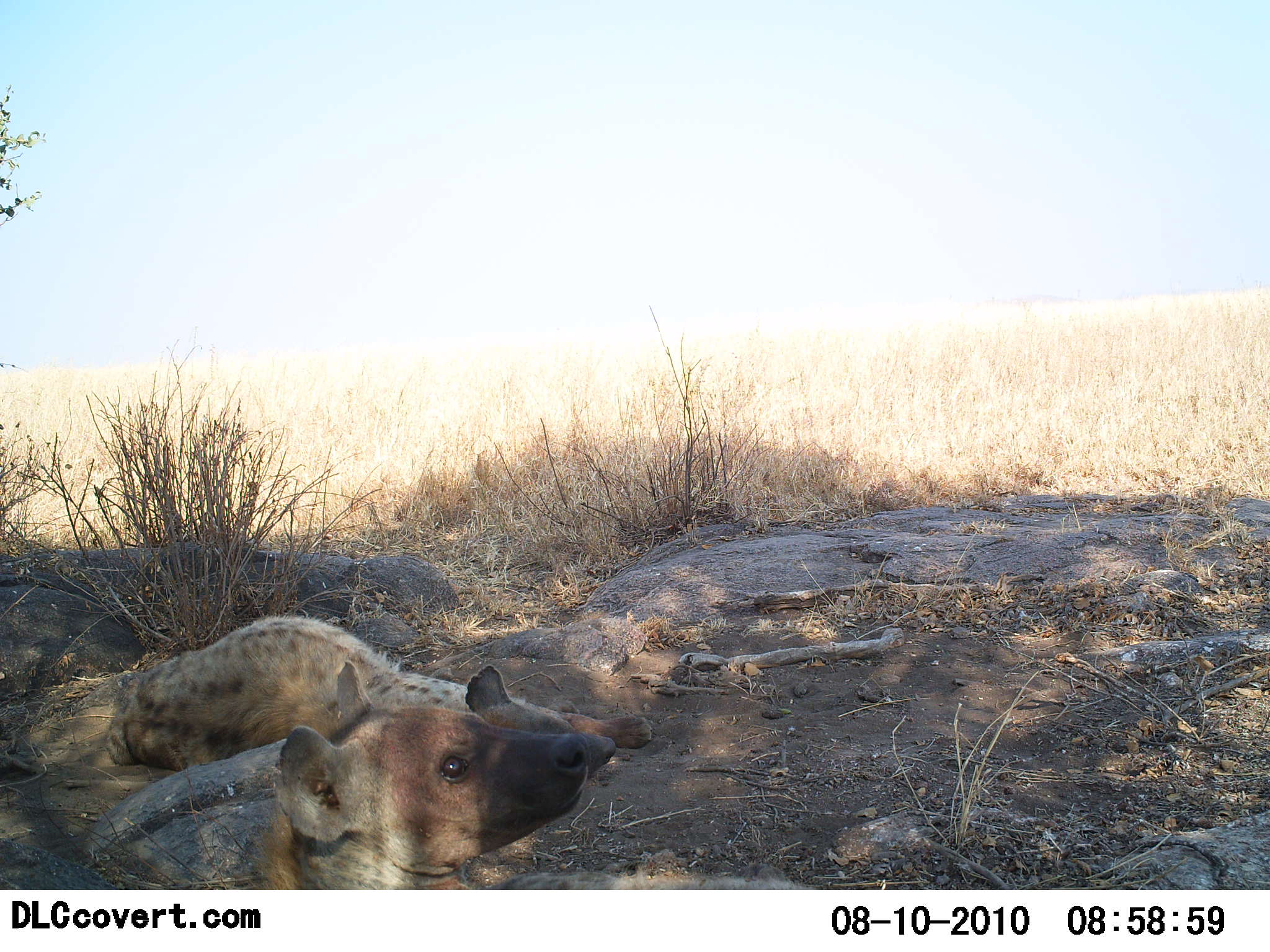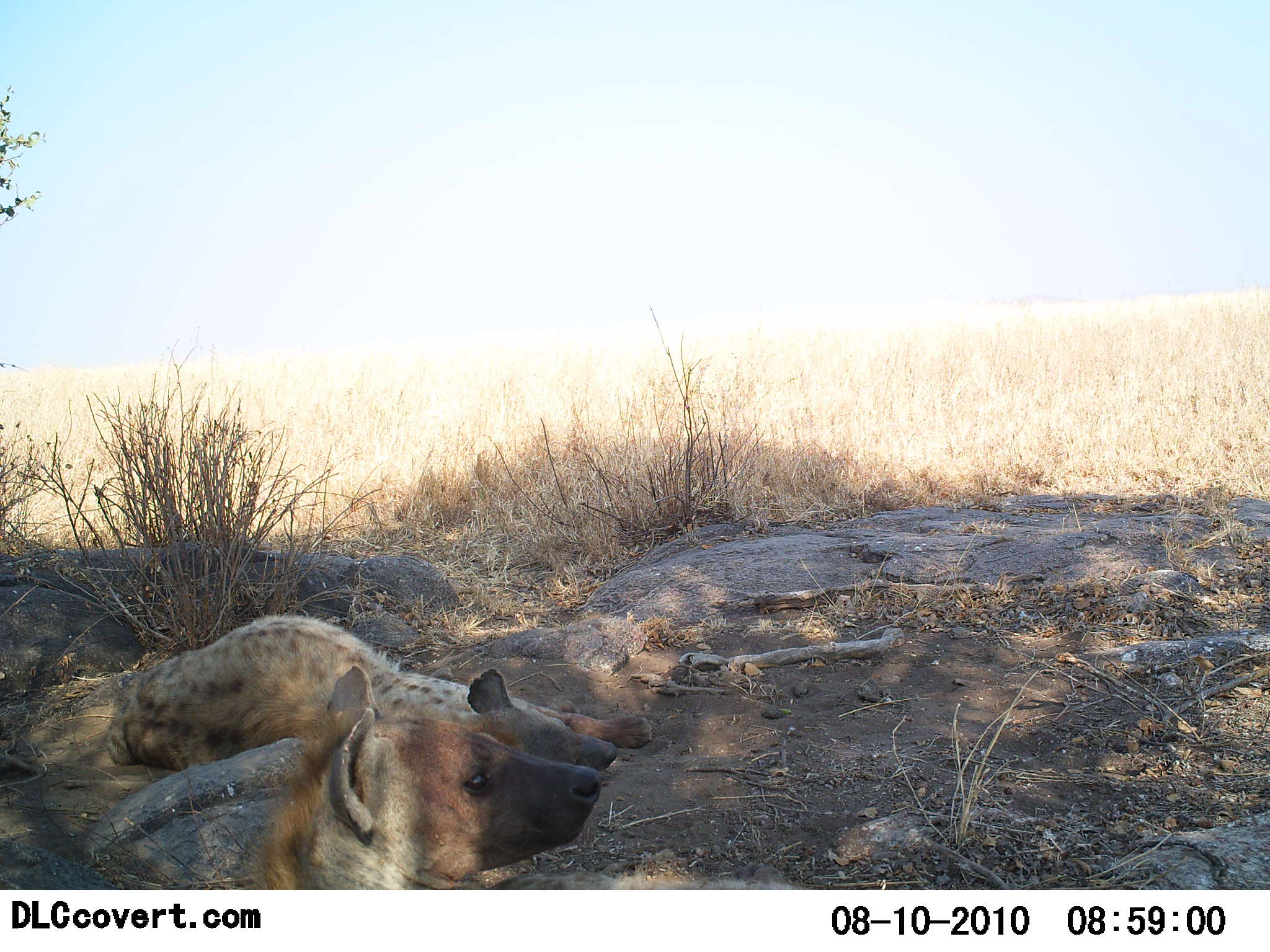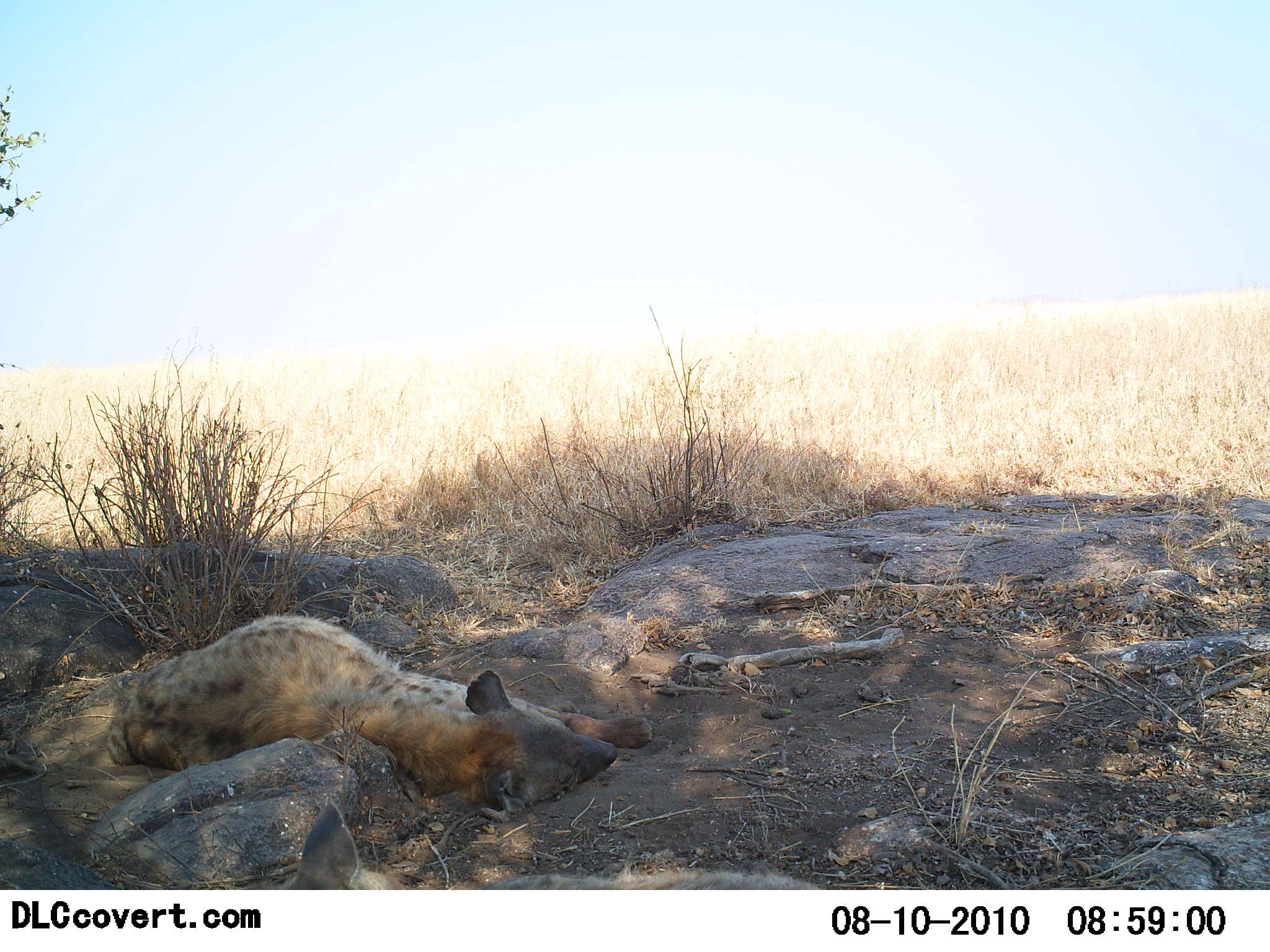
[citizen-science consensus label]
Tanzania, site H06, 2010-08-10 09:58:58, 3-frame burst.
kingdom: Animalia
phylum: Chordata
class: Mammalia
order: Carnivora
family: Hyaenidae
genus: Crocuta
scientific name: Crocuta crocuta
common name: spotted hyena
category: hyenaspotted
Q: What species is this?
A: Hyenaspotted (spotted hyena) (Crocuta crocuta).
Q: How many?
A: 2.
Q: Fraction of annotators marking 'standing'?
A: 0%.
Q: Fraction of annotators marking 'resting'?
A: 100%.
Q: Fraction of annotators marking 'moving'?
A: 7%.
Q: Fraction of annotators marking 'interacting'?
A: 0%.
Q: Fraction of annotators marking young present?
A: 0%.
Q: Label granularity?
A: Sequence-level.